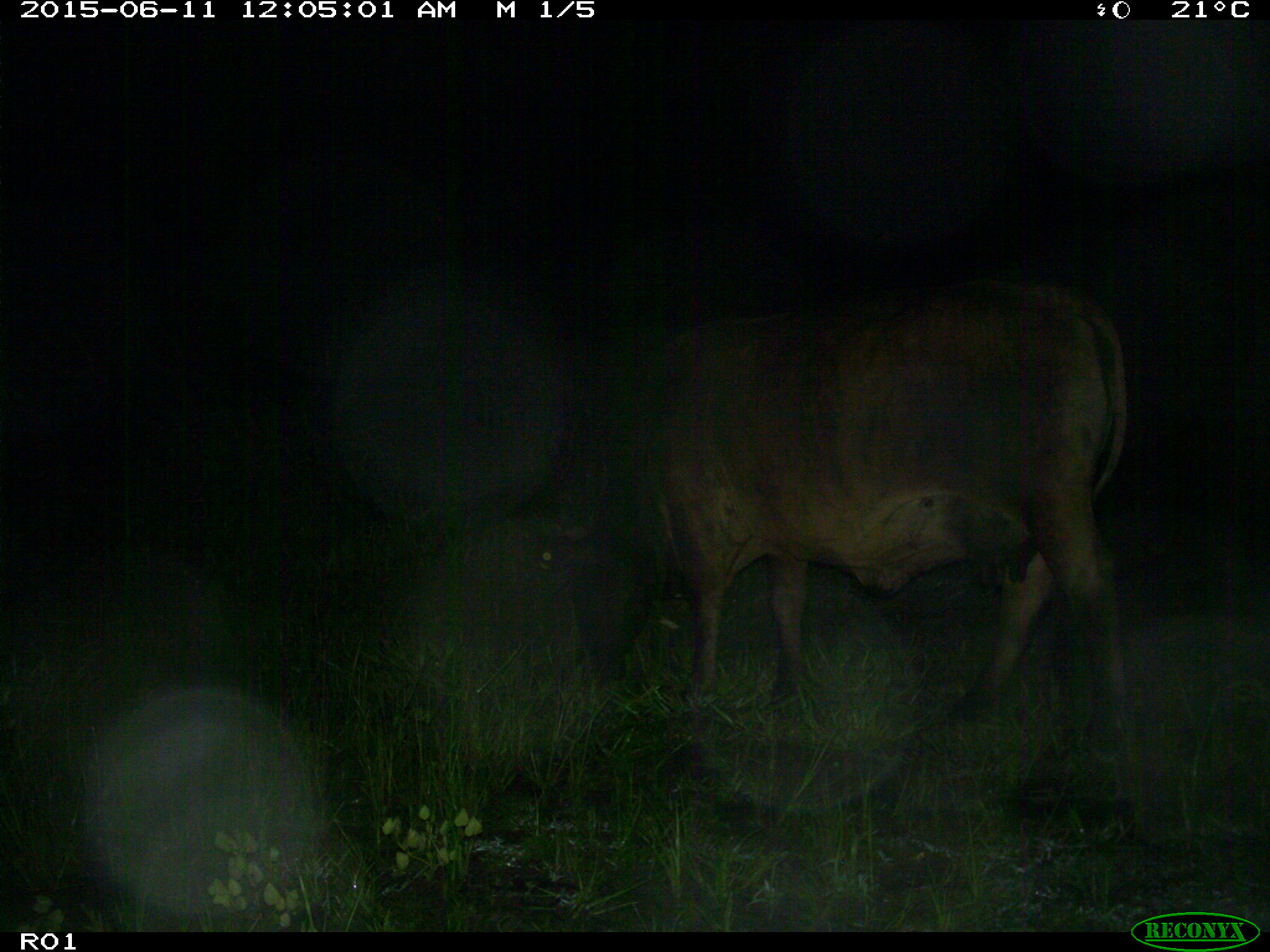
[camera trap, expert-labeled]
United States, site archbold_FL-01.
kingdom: Animalia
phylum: Chordata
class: Mammalia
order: Artiodactyla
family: Bovidae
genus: Bos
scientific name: Bos taurus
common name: domestic cow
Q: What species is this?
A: Bos taurus (domestic cow).